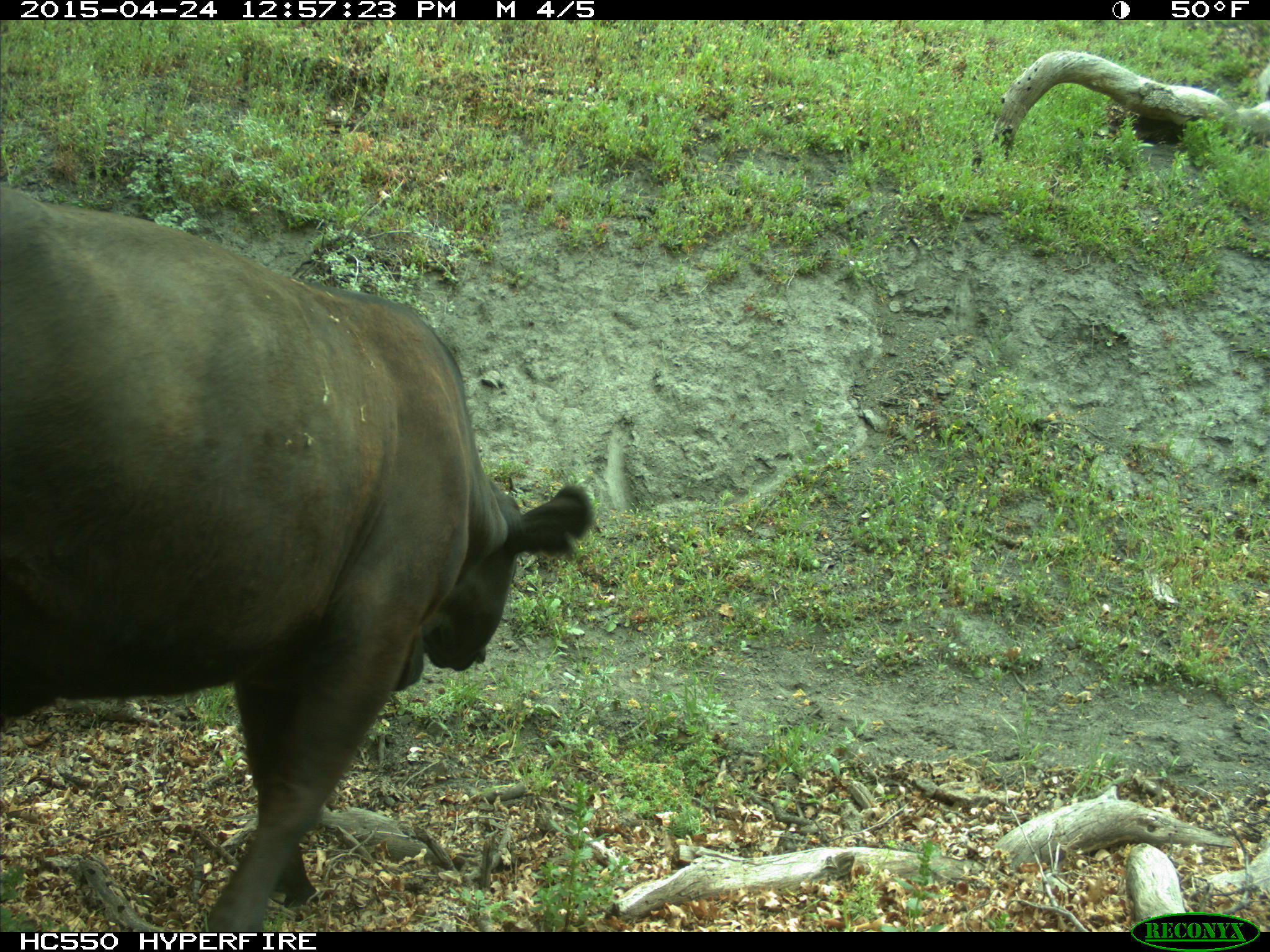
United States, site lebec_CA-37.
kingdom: Animalia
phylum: Chordata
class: Mammalia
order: Artiodactyla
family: Bovidae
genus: Bos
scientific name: Bos taurus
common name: domestic cow